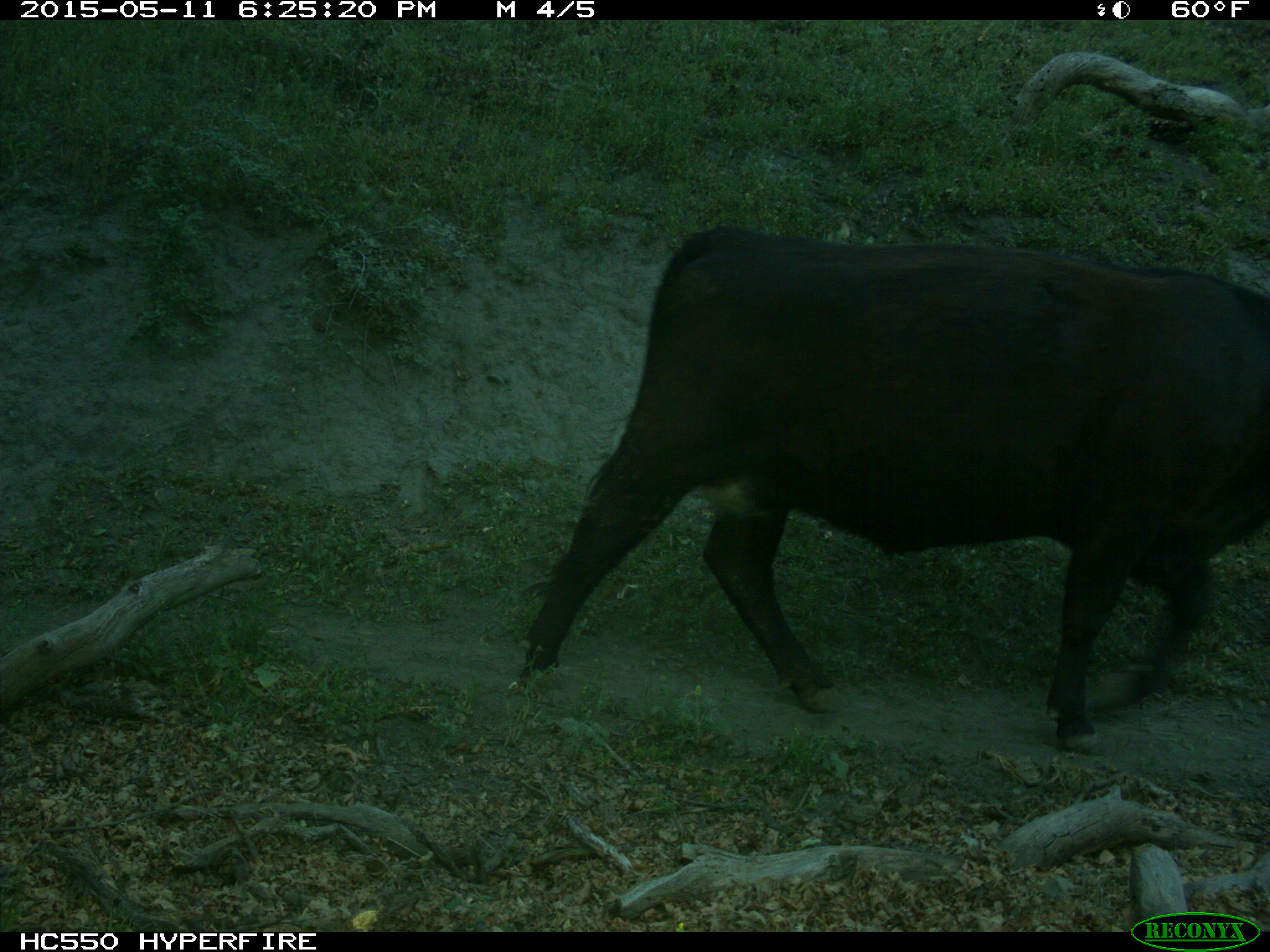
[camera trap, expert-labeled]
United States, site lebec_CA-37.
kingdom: Animalia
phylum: Chordata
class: Mammalia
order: Artiodactyla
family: Bovidae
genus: Bos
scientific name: Bos taurus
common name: domestic cow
Bos taurus (domestic cow).